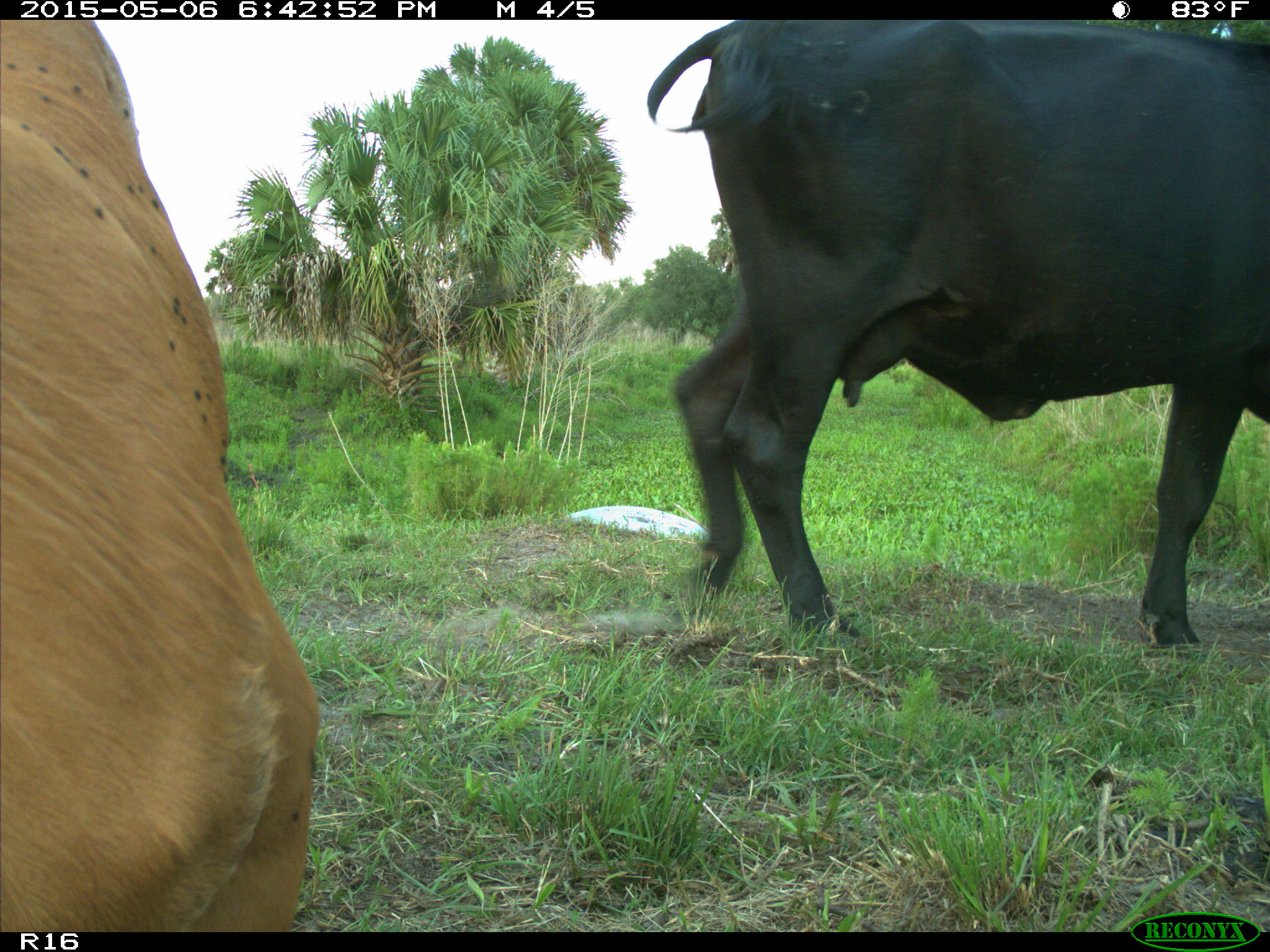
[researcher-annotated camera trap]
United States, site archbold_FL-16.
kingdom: Animalia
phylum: Chordata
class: Mammalia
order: Artiodactyla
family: Bovidae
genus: Bos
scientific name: Bos taurus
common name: domestic cow